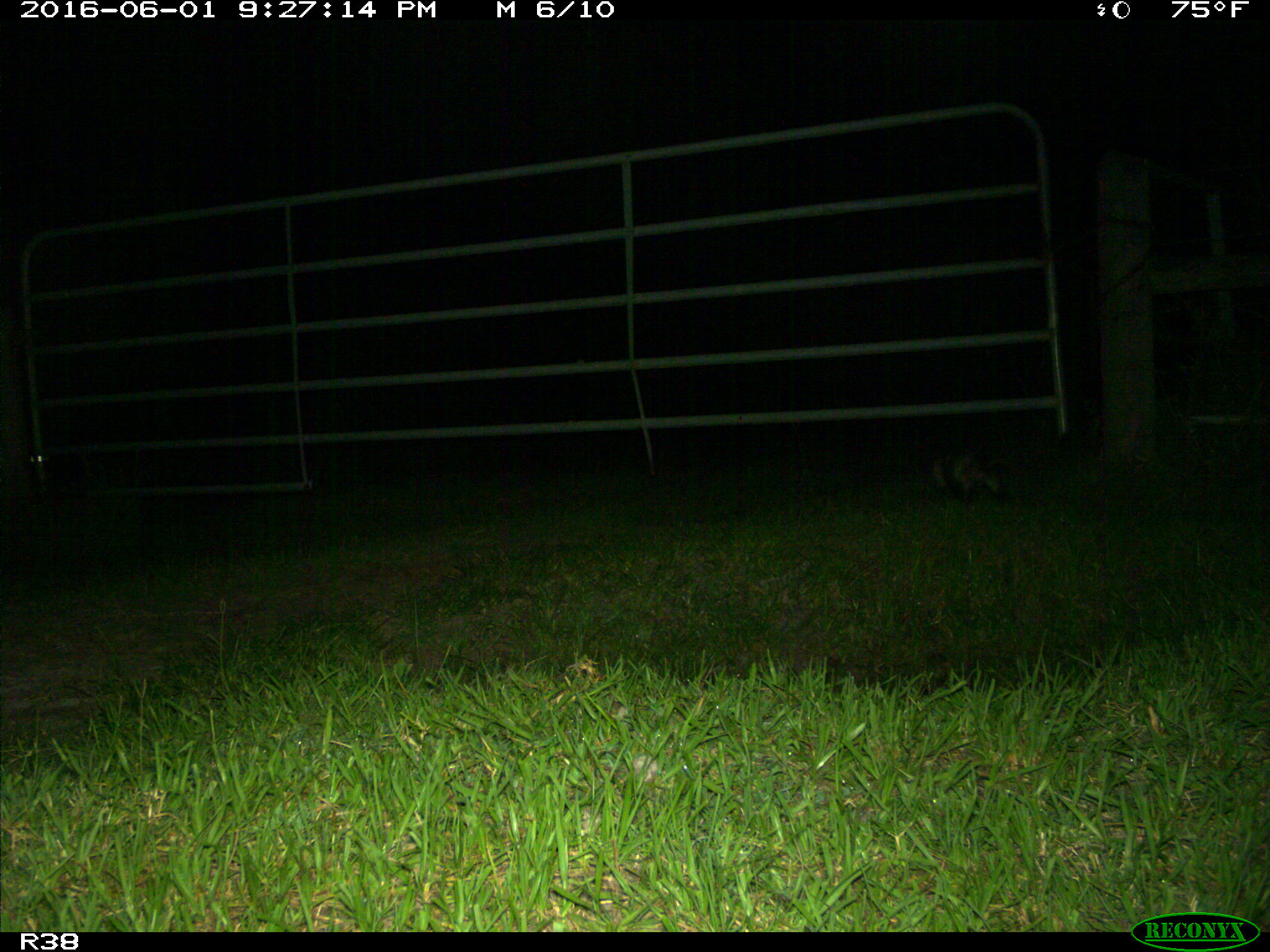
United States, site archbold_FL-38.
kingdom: Animalia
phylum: Chordata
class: Mammalia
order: Didelphimorphia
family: Didelphidae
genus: Didelphis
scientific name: Didelphis virginiana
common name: virginia opossum